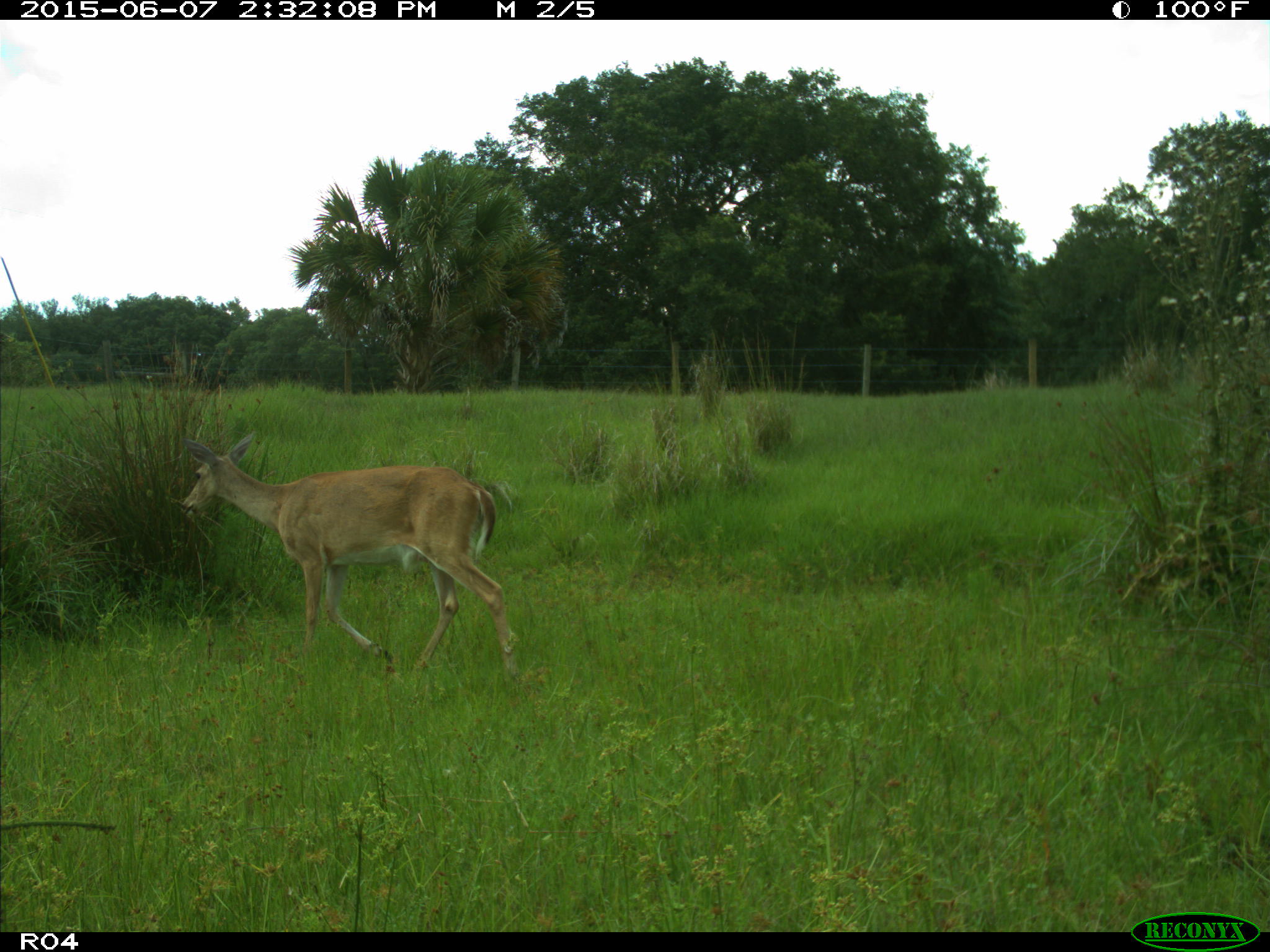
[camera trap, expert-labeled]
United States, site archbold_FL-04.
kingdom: Animalia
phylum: Chordata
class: Mammalia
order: Artiodactyla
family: Cervidae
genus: Odocoileus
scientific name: Odocoileus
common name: deer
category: unidentified deer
Unidentified deer (deer) (Odocoileus).